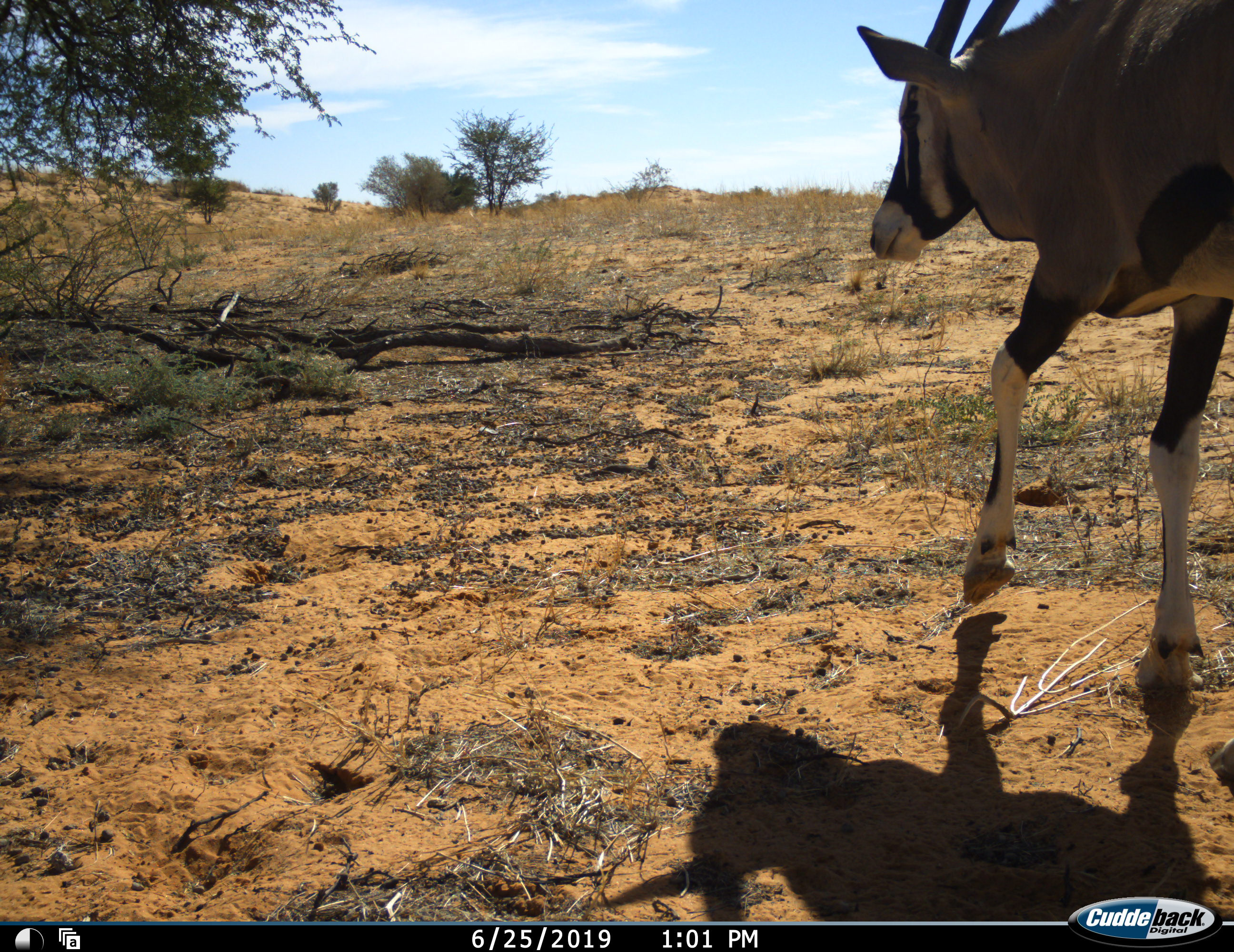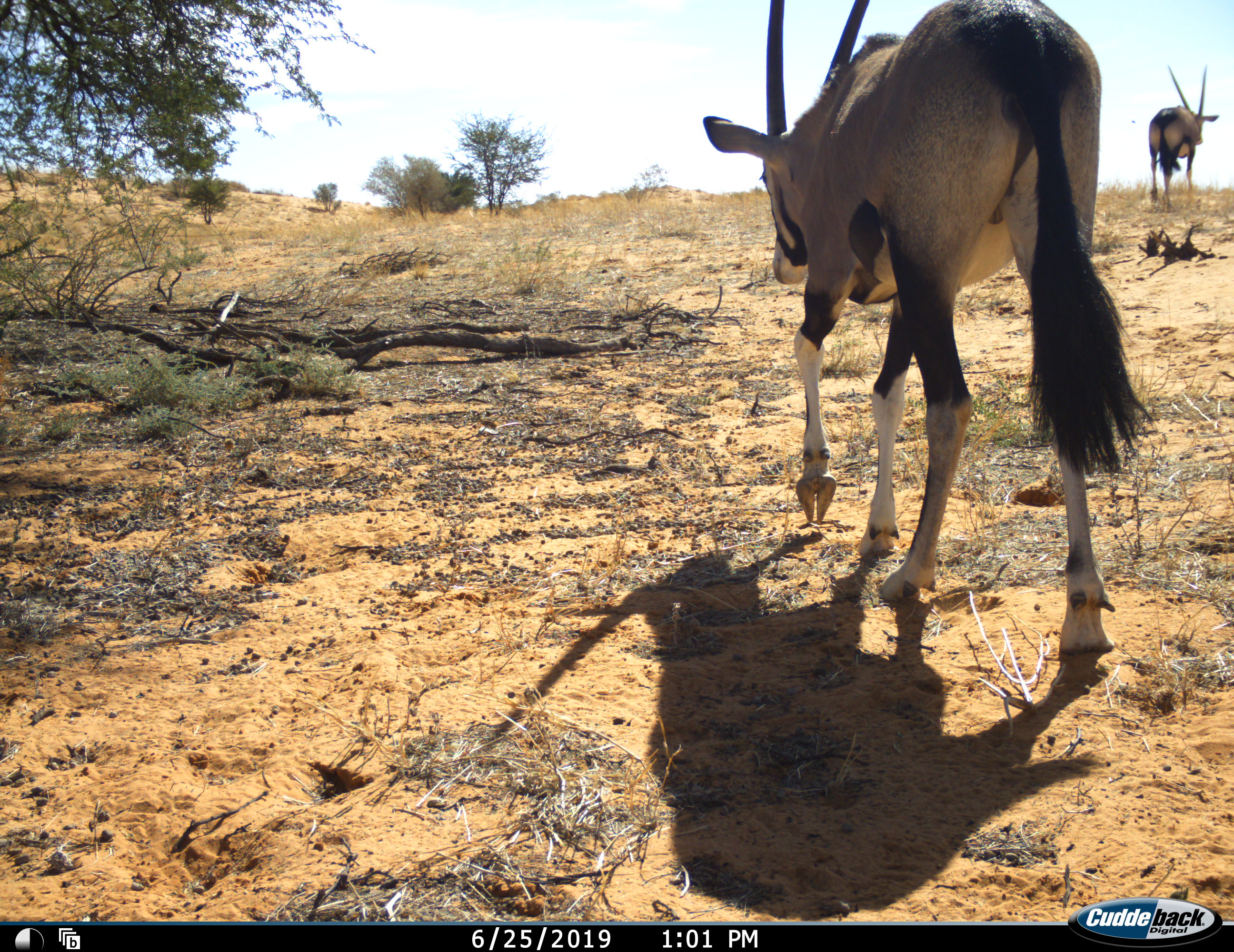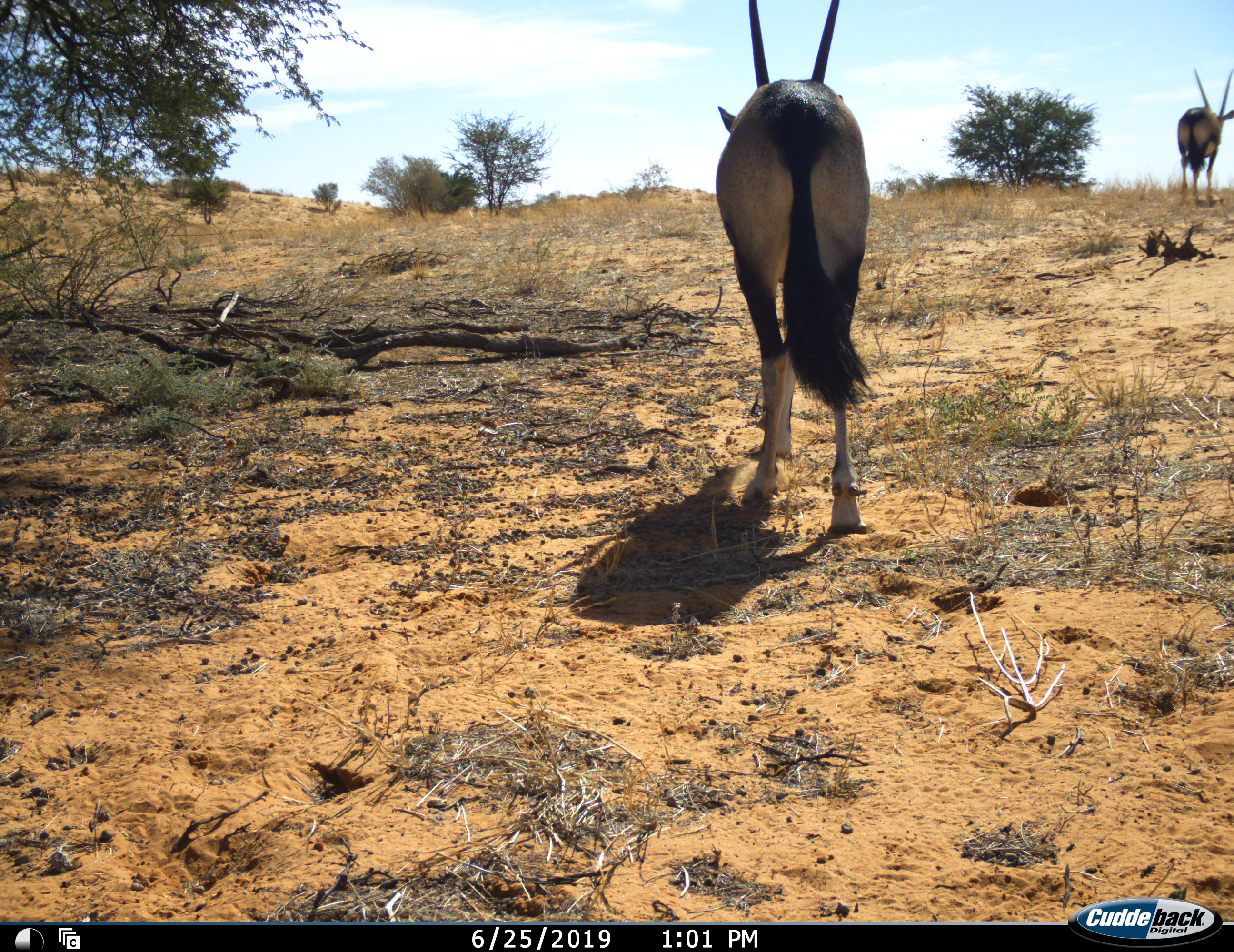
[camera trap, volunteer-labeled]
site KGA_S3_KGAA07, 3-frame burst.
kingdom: Animalia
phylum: Chordata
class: Mammalia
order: Artiodactyla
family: Bovidae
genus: Oryx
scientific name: Oryx gazella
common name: gemsbok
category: oryx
Oryx (gemsbok) (Oryx gazella), count 2. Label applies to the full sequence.